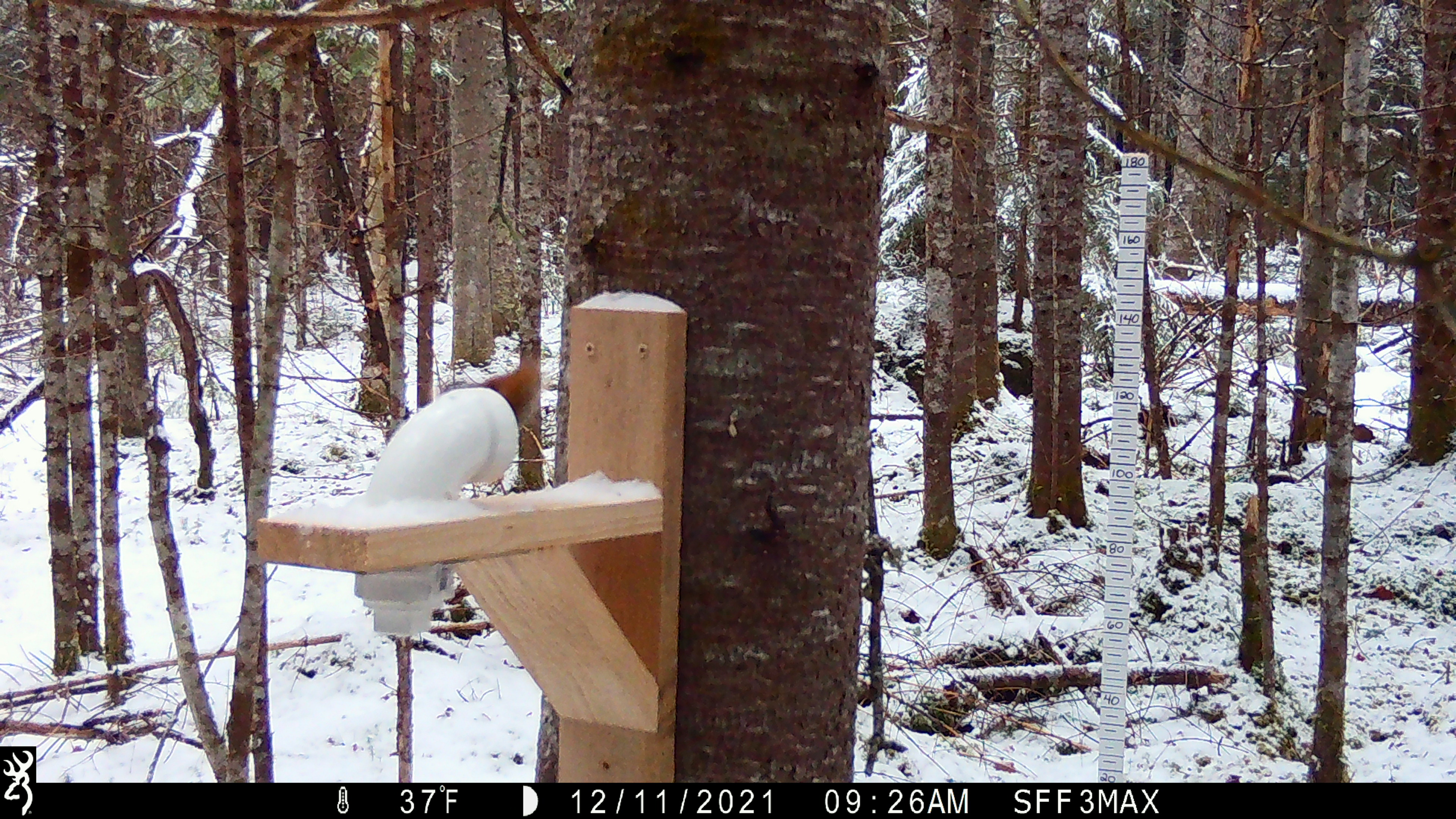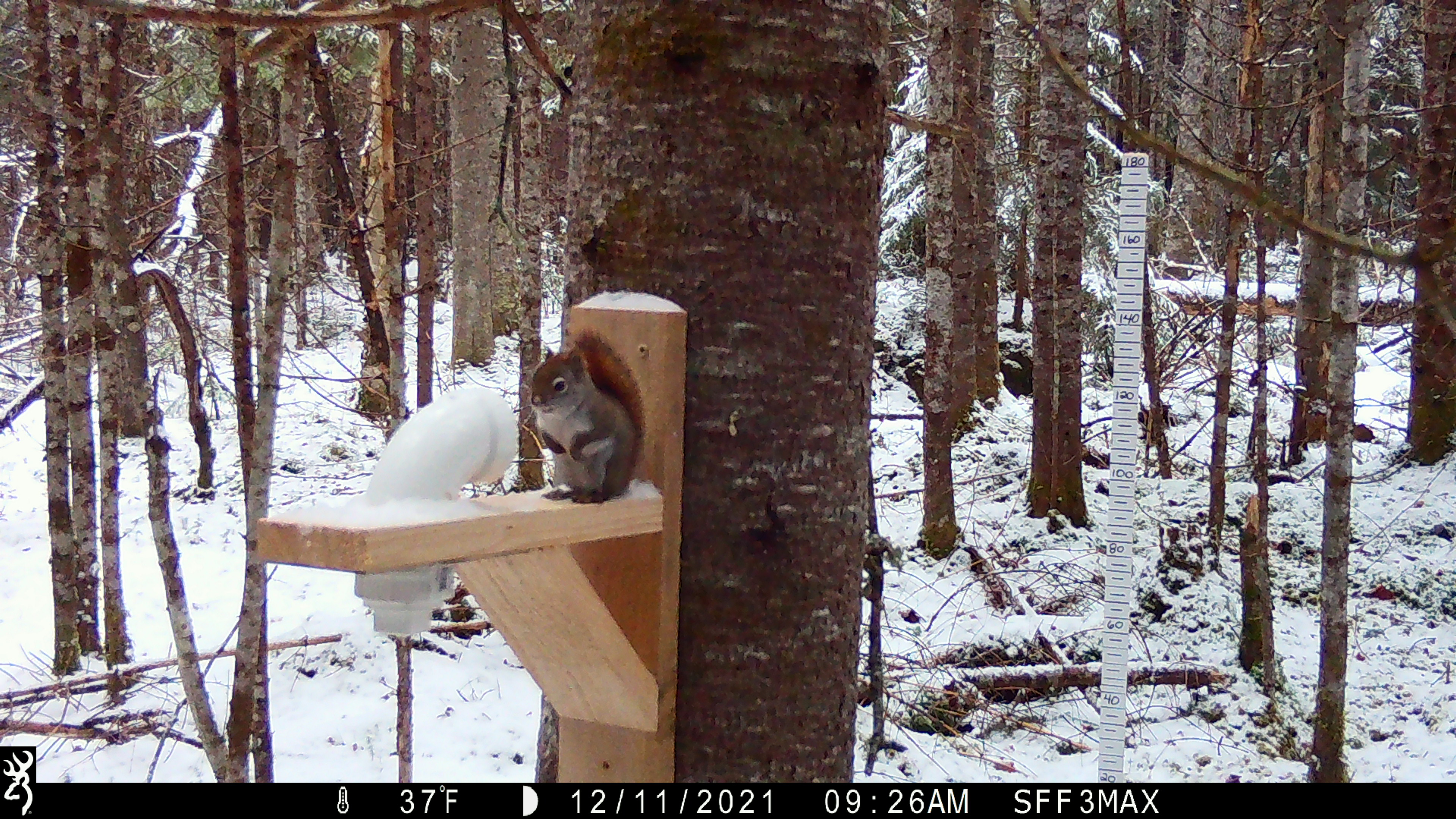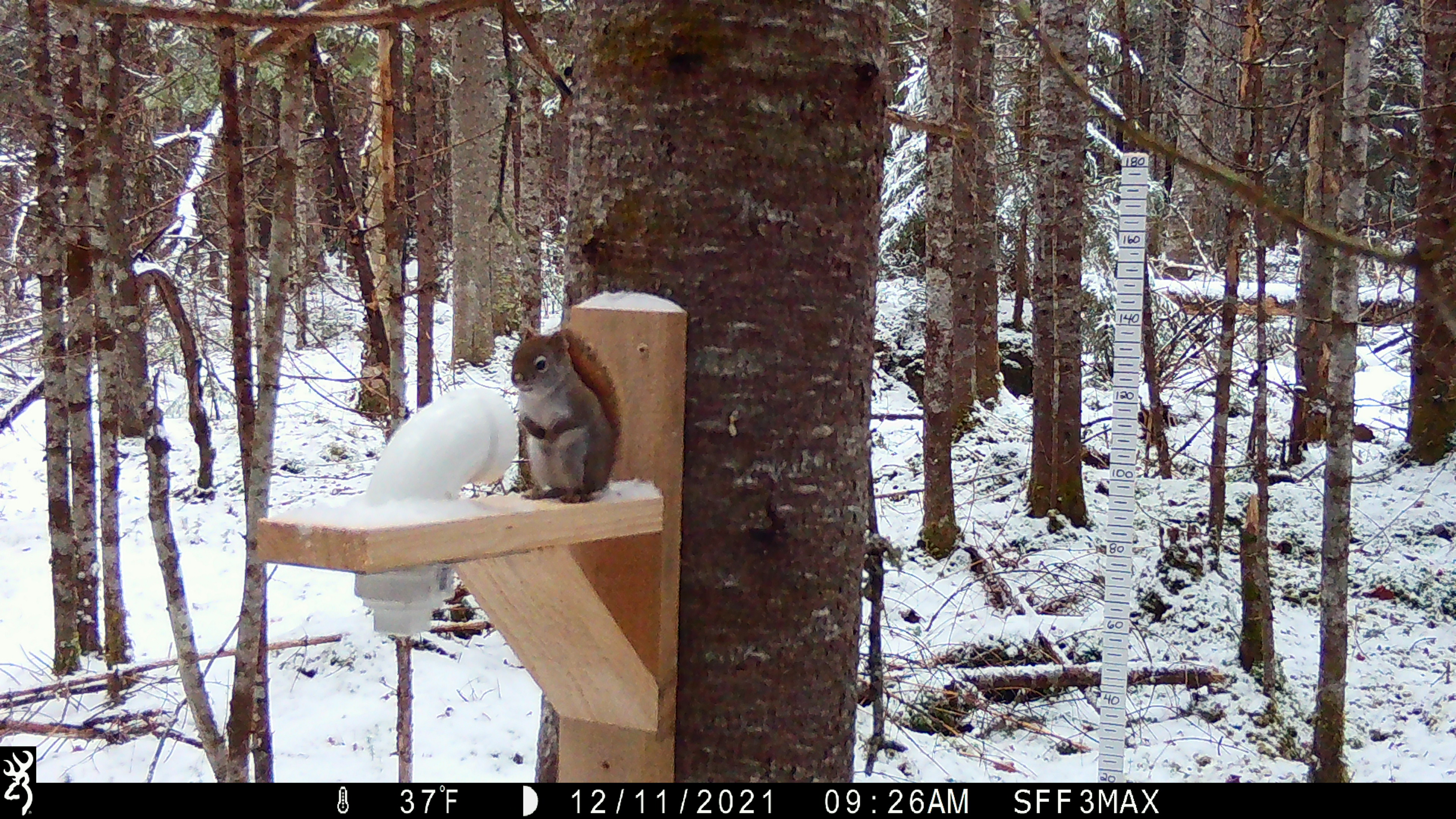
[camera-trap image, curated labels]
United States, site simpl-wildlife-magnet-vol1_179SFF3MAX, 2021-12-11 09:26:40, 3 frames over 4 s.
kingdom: Animalia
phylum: Chordata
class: Mammalia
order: Rodentia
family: Sciuridae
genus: Tamiasciurus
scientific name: Tamiasciurus hudsonicus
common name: red squirrel